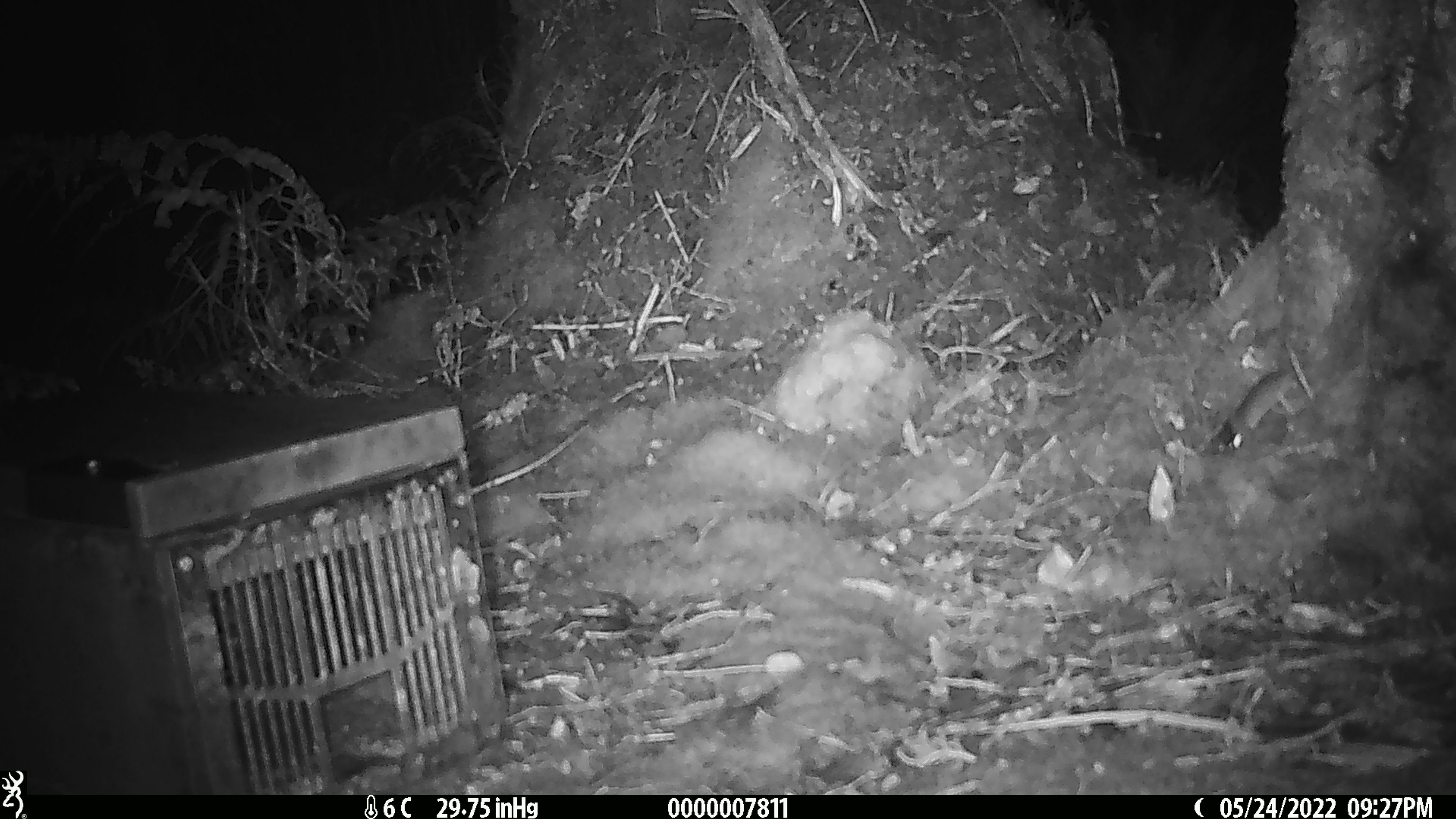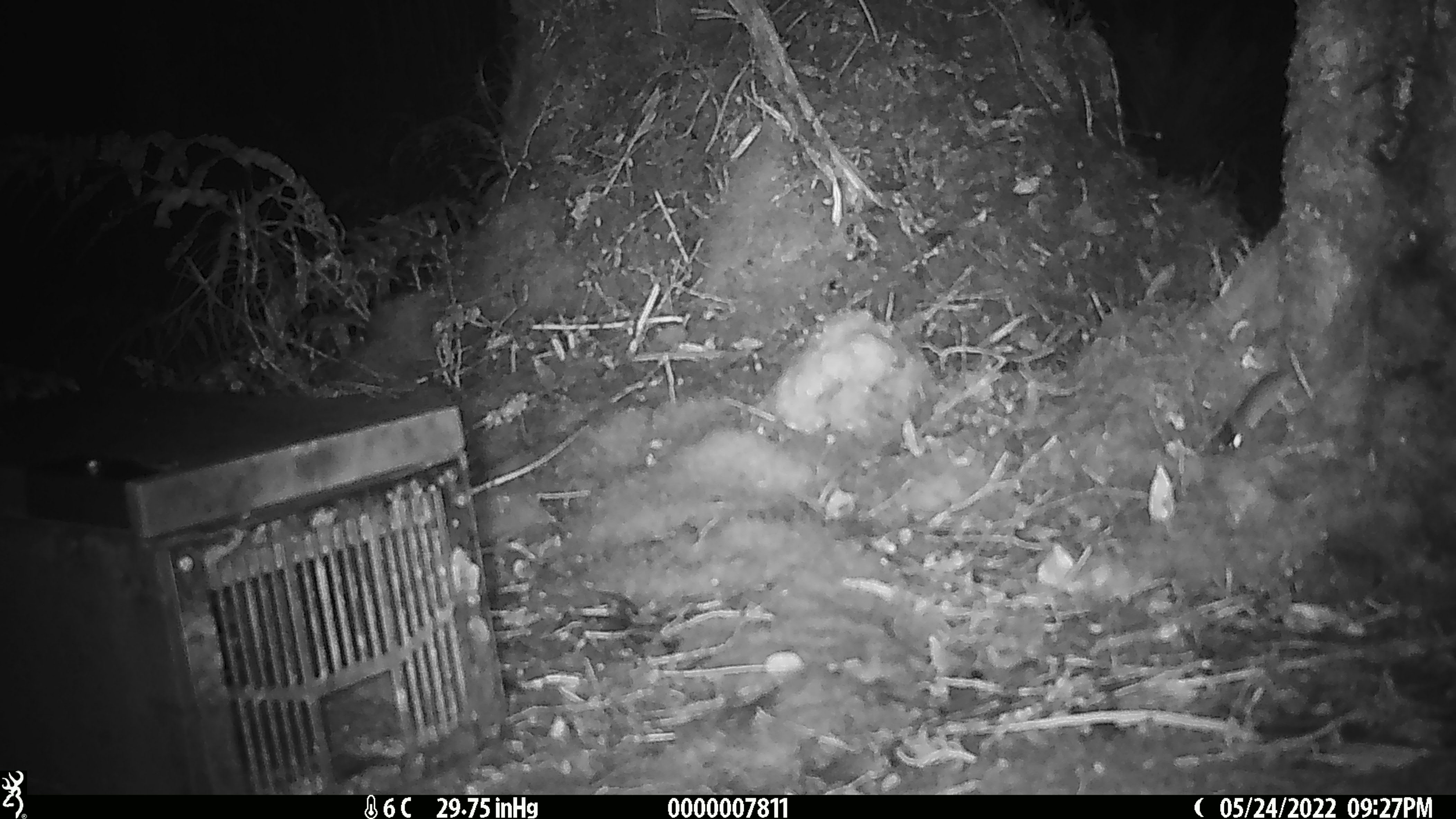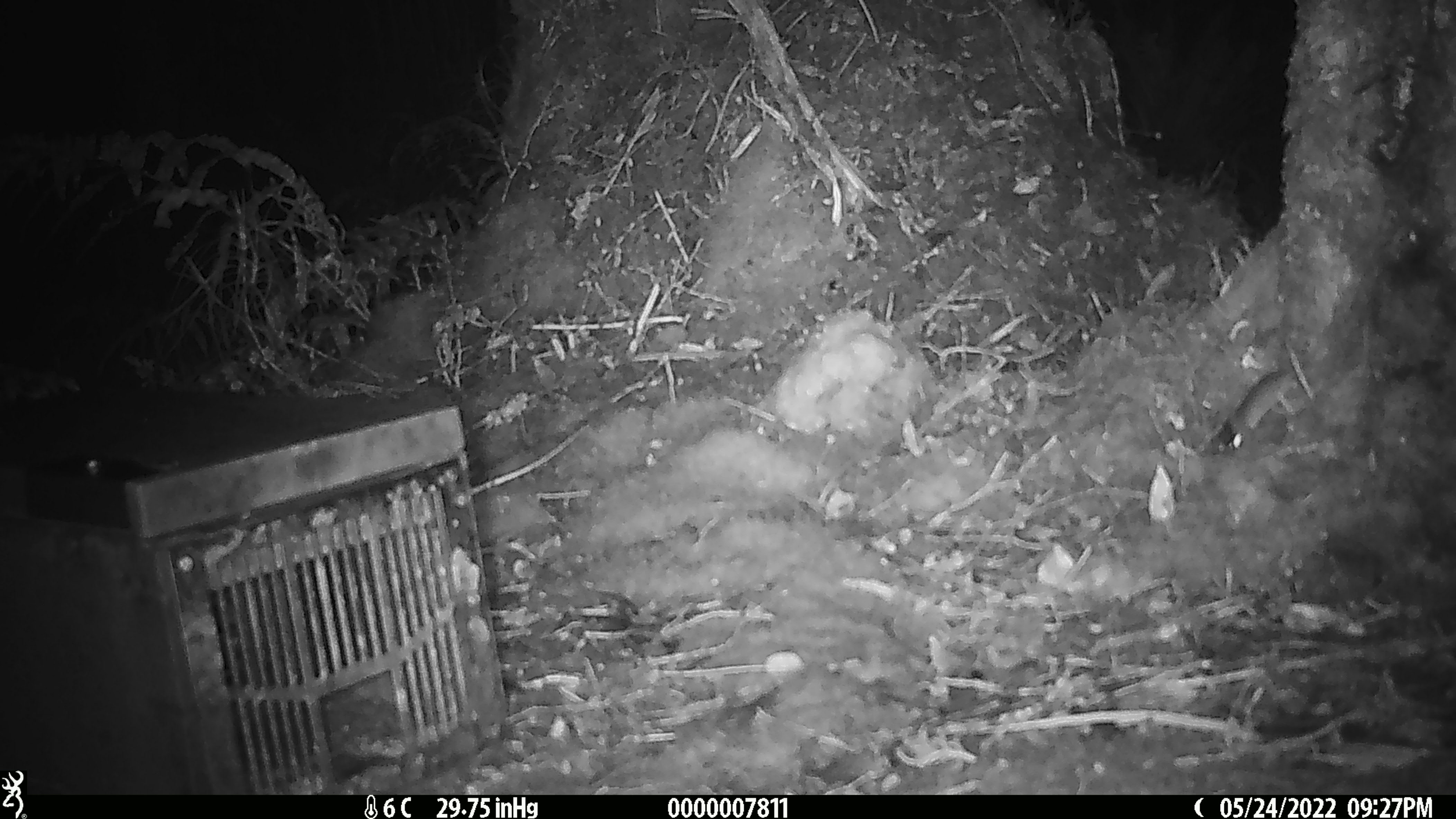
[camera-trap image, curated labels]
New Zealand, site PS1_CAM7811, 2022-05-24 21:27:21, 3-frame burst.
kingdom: Animalia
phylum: Chordata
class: Mammalia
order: Rodentia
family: Muridae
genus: Mus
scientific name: Mus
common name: mouse